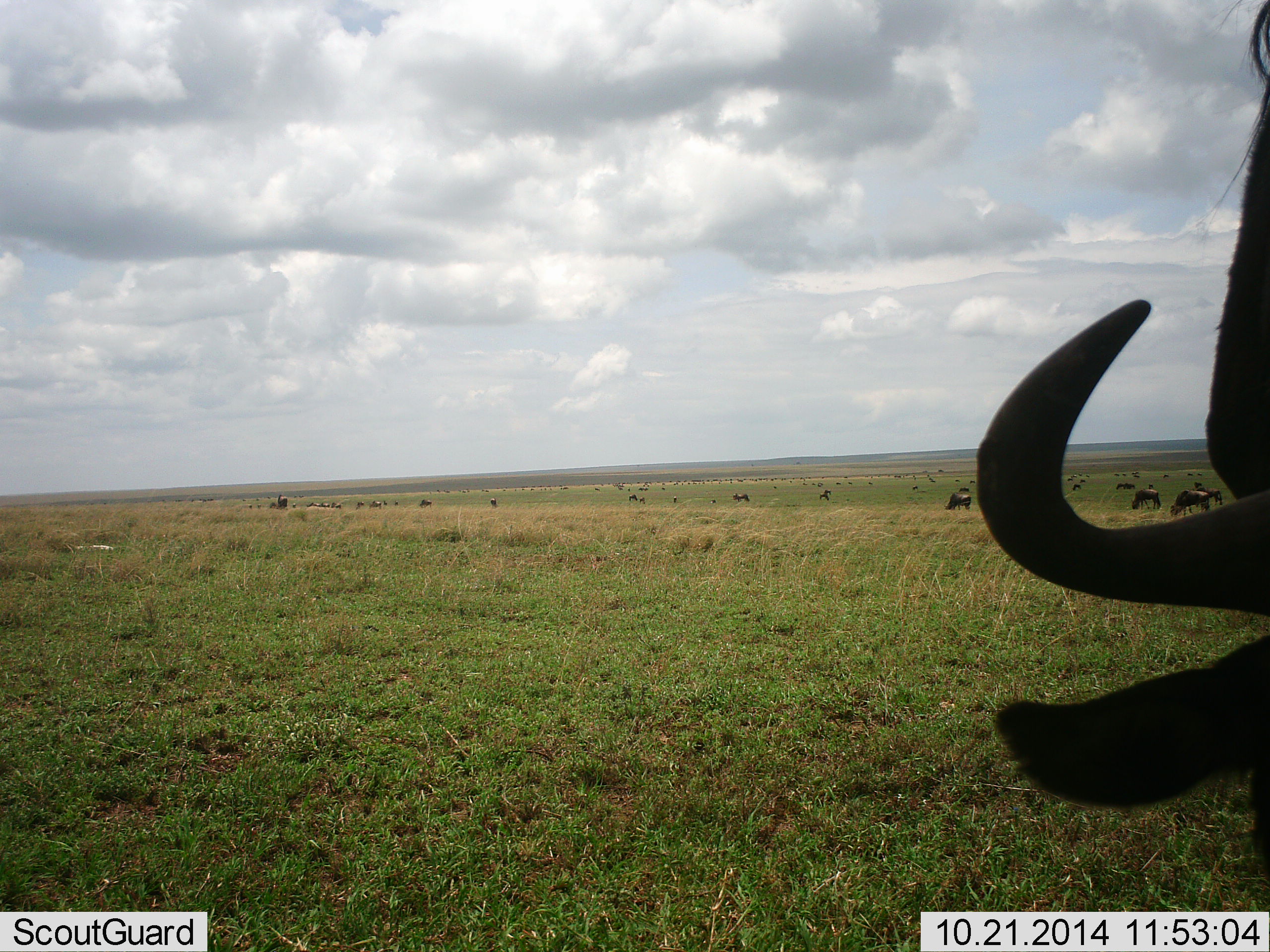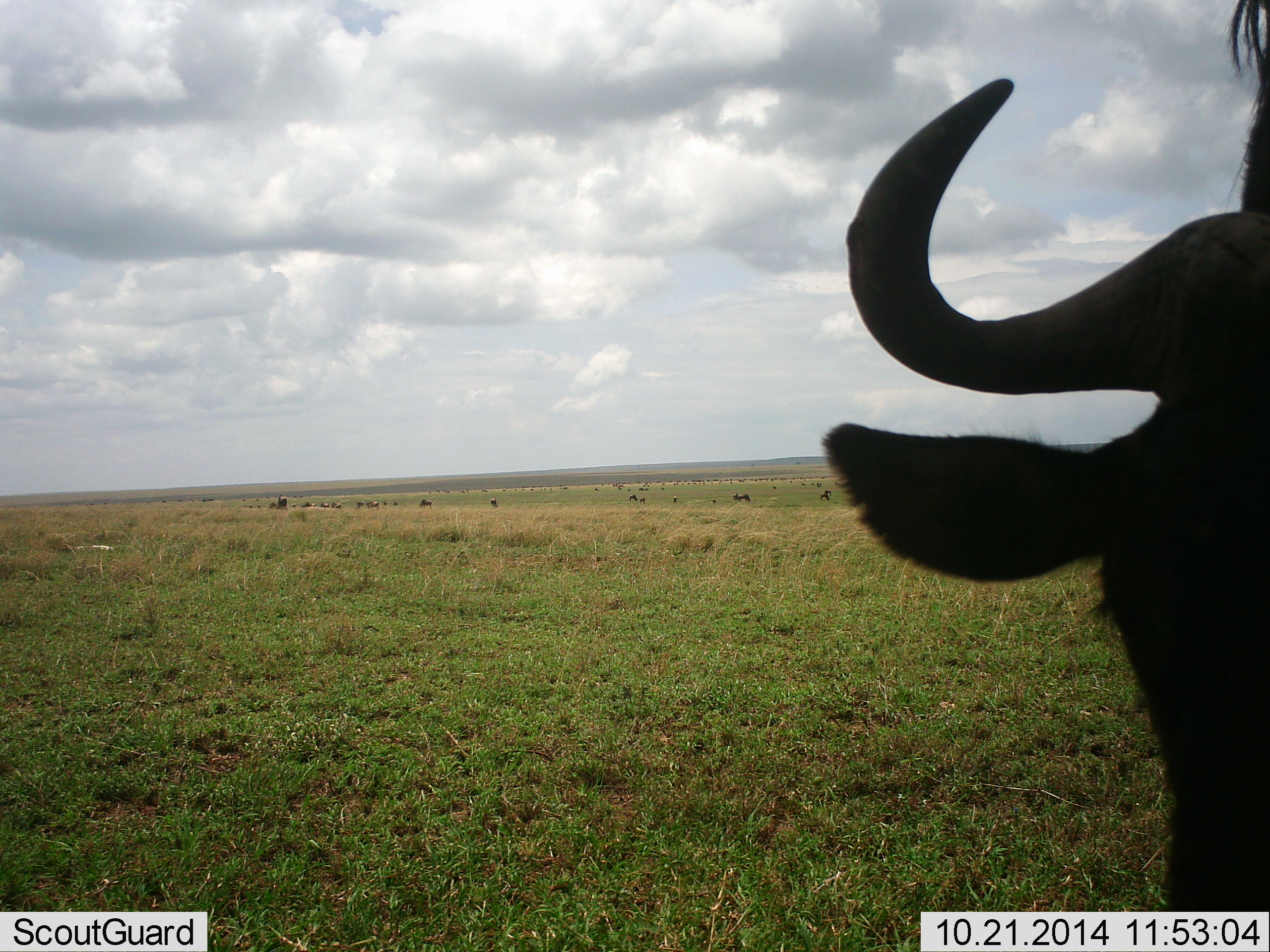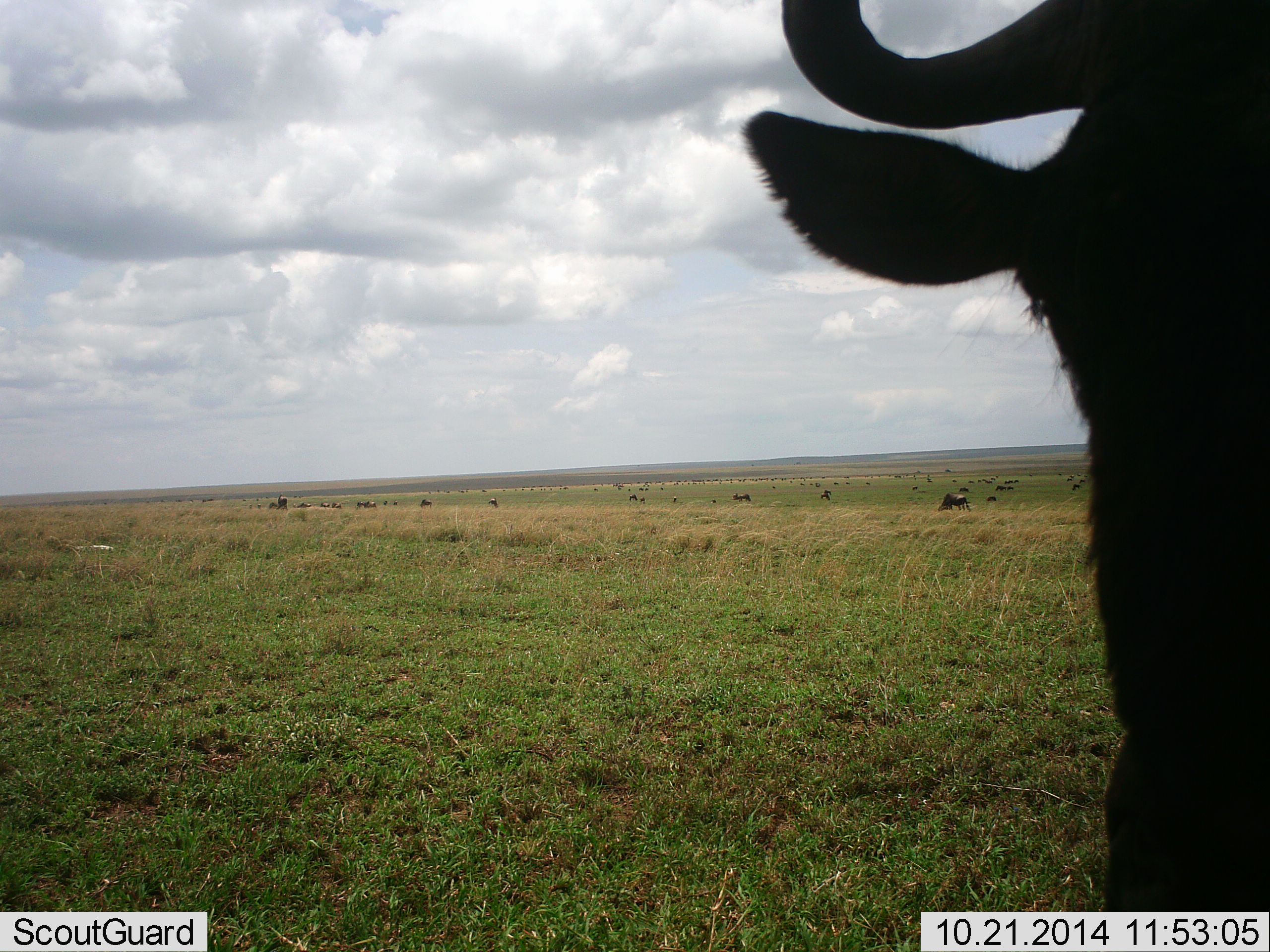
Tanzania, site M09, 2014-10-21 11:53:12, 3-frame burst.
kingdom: Animalia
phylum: Chordata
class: Mammalia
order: Artiodactyla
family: Bovidae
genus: Connochaetes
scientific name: Connochaetes taurinus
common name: blue wildebeest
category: wildebeest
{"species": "wildebeest (blue wildebeest) (Connochaetes taurinus)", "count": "11-50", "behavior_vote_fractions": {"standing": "80%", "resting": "10%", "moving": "10%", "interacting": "0%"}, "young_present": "0%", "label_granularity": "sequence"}